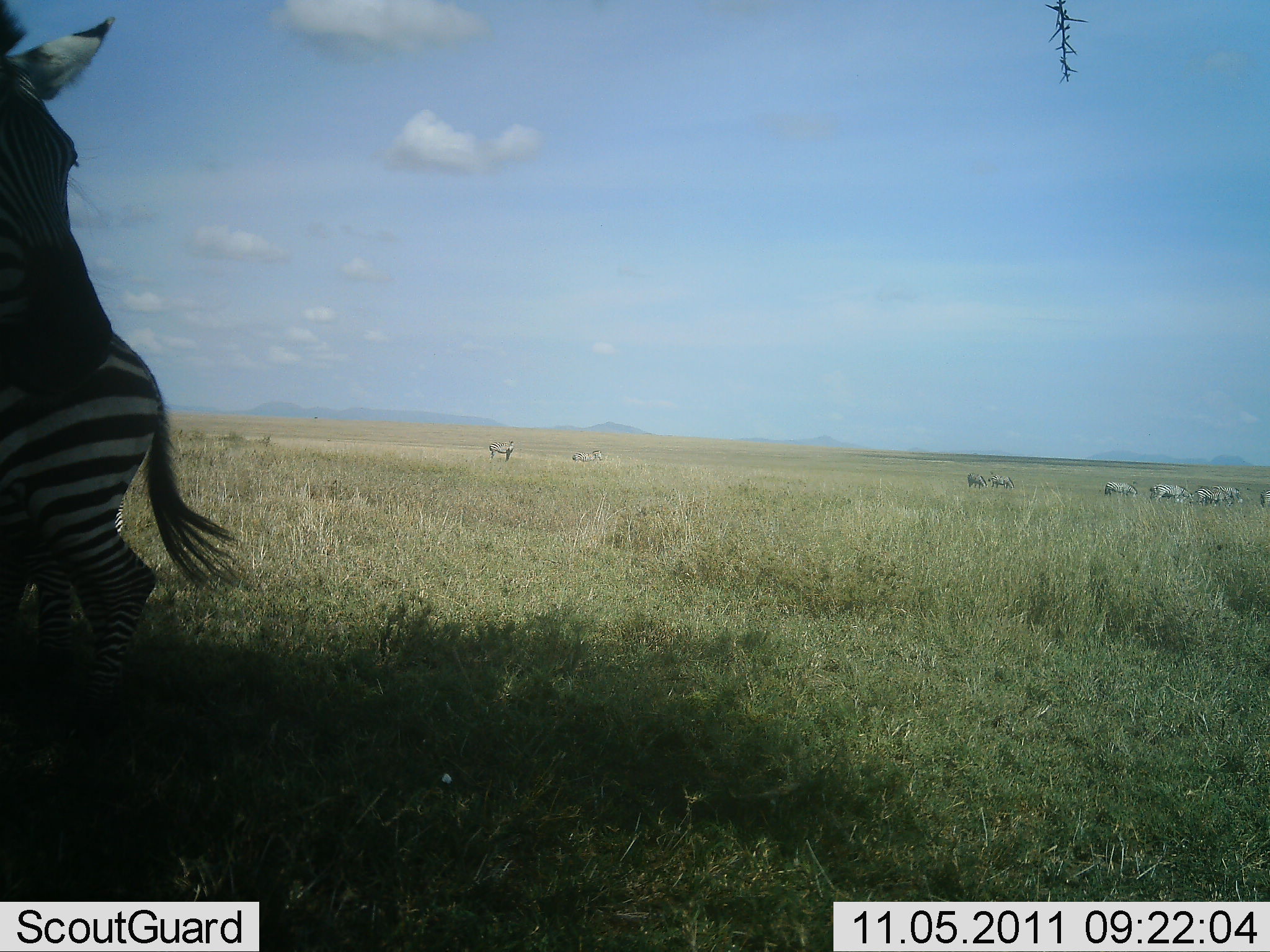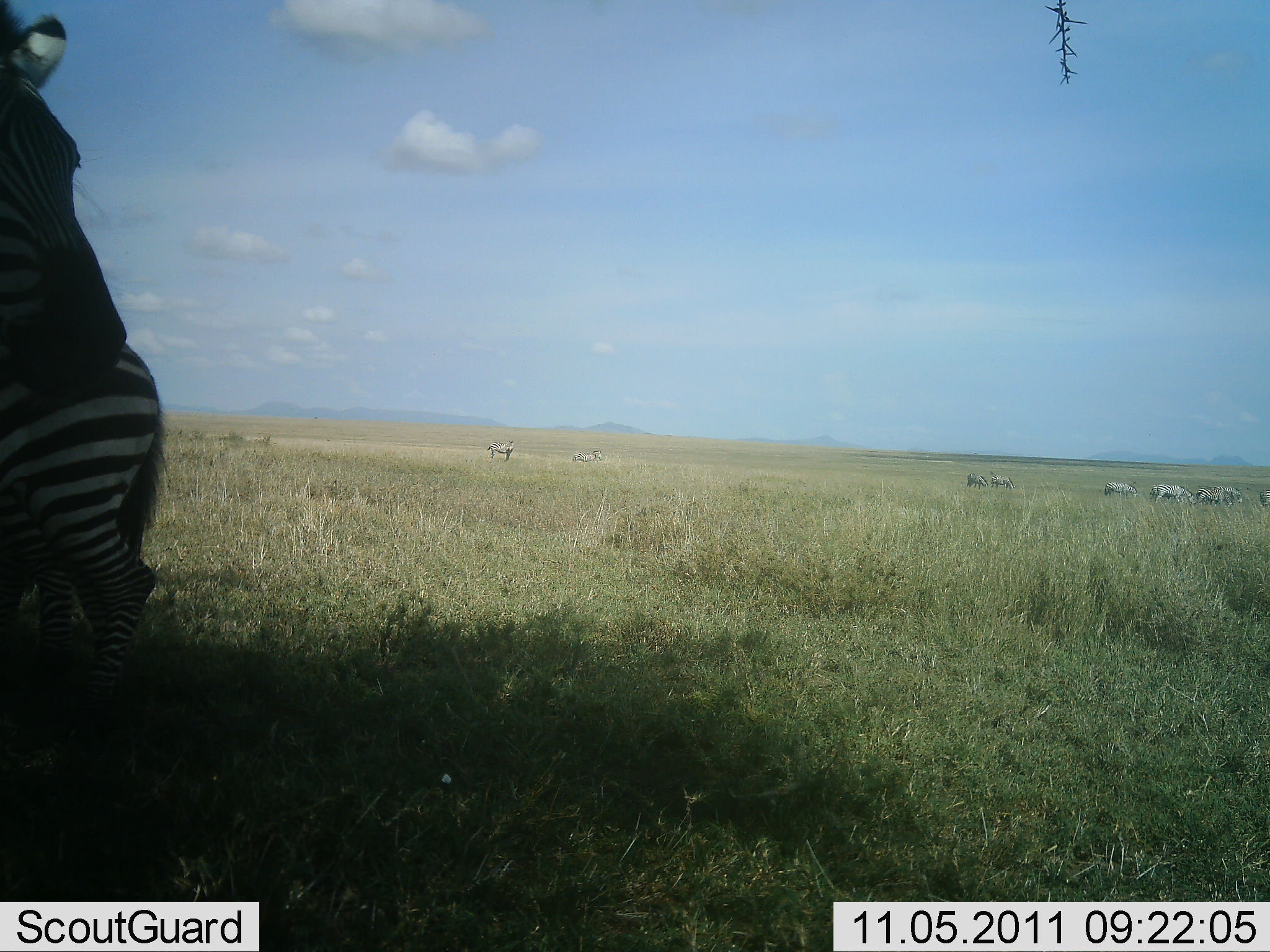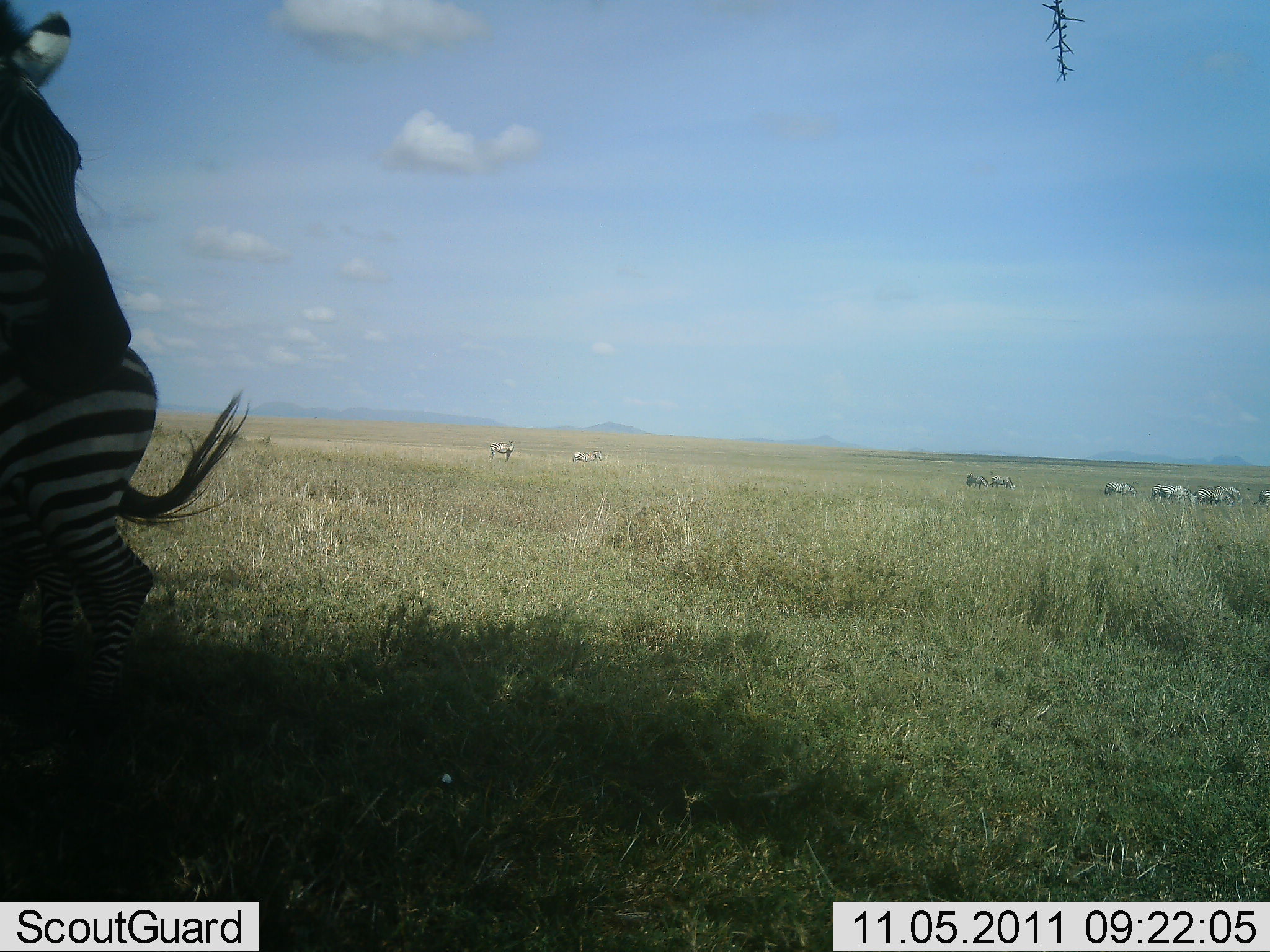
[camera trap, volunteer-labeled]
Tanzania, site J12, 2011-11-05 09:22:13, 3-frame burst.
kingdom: Animalia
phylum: Chordata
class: Mammalia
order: Perissodactyla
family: Equidae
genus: Equus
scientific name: Equus quagga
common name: plains zebra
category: zebra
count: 10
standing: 62%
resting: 8%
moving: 23%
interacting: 8%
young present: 0%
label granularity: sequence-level